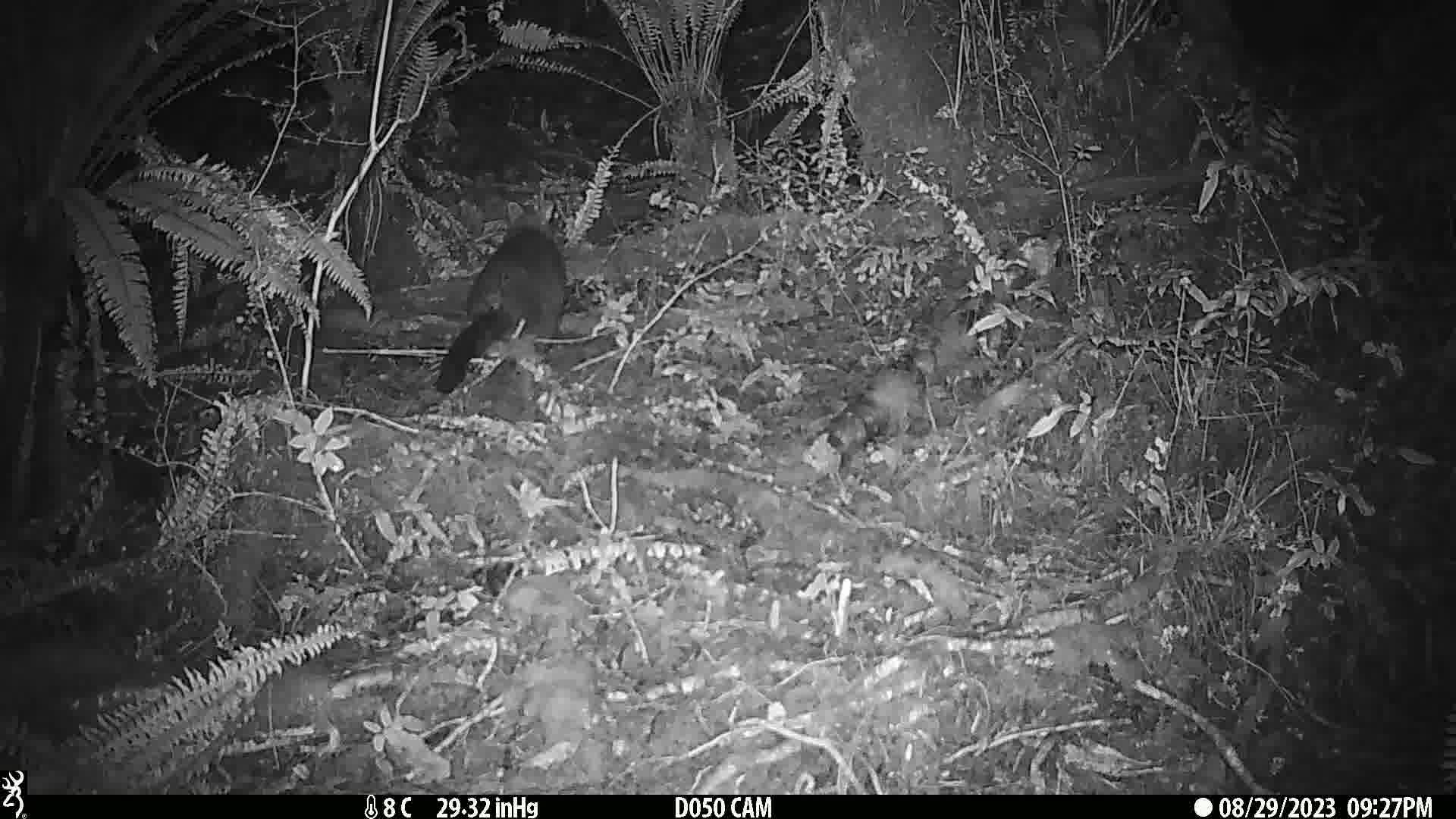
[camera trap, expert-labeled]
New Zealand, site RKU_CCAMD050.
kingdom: Animalia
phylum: Chordata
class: Mammalia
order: Diprotodontia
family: Phalangeridae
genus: Trichosurus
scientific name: Trichosurus vulpecula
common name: common brushtail possum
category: possum